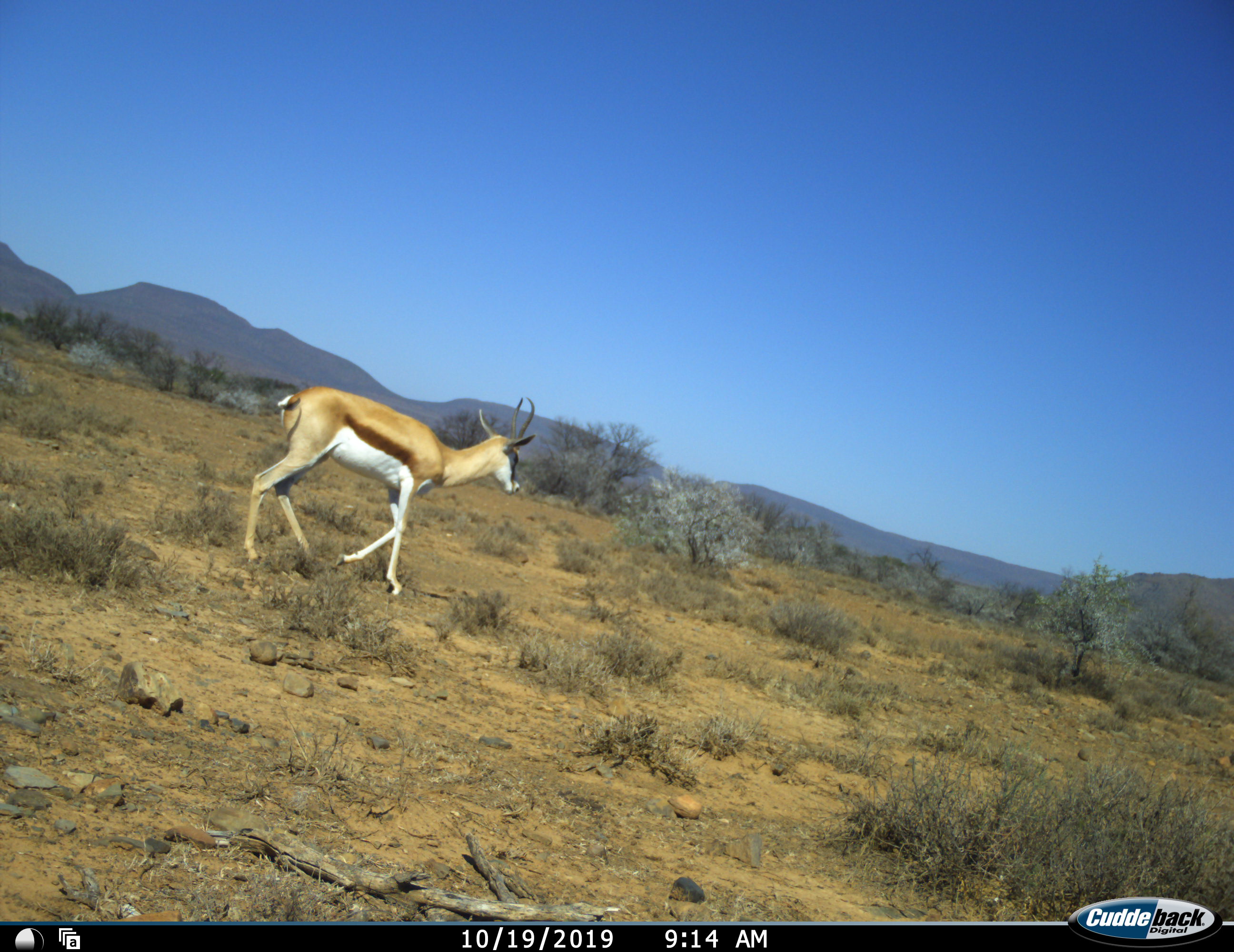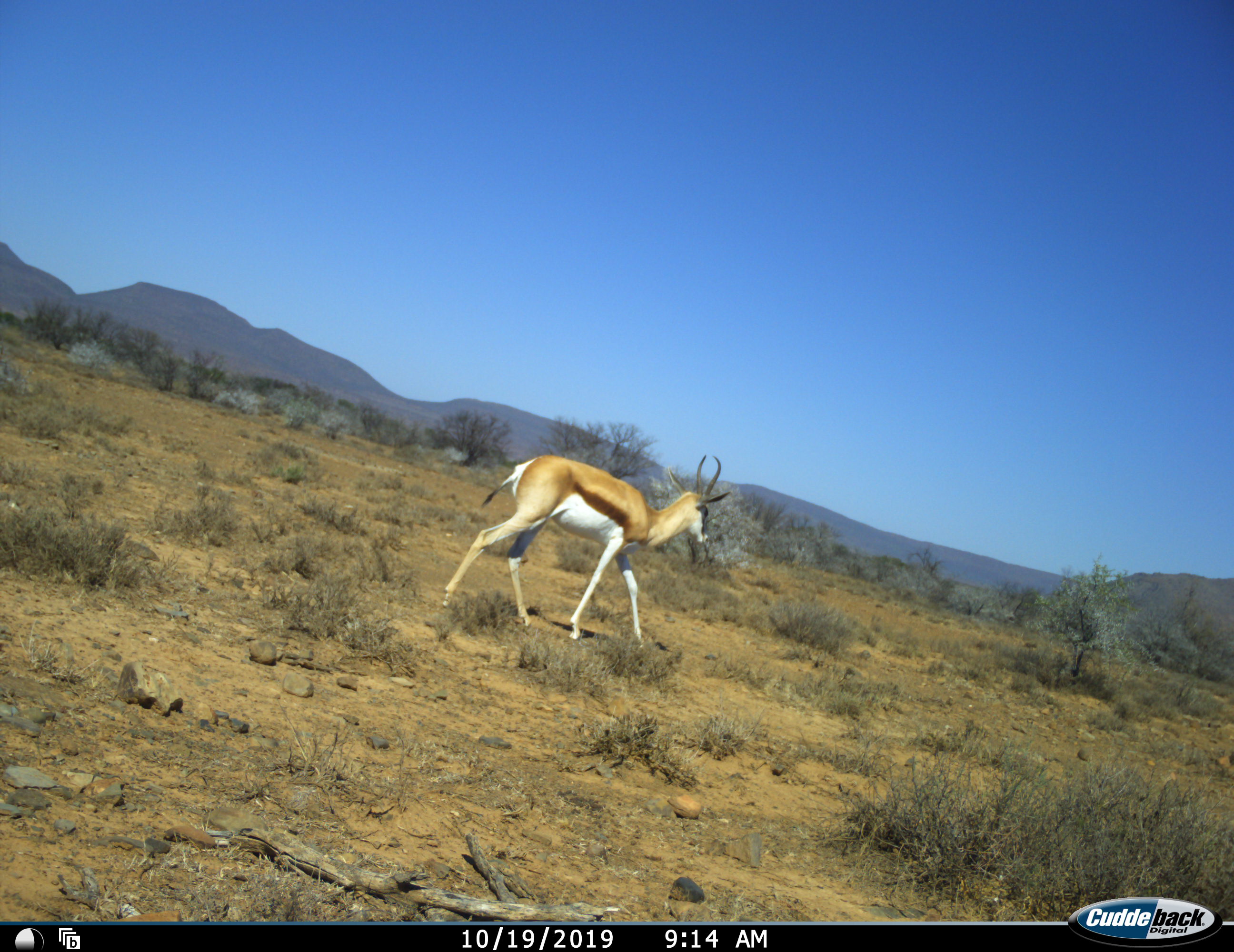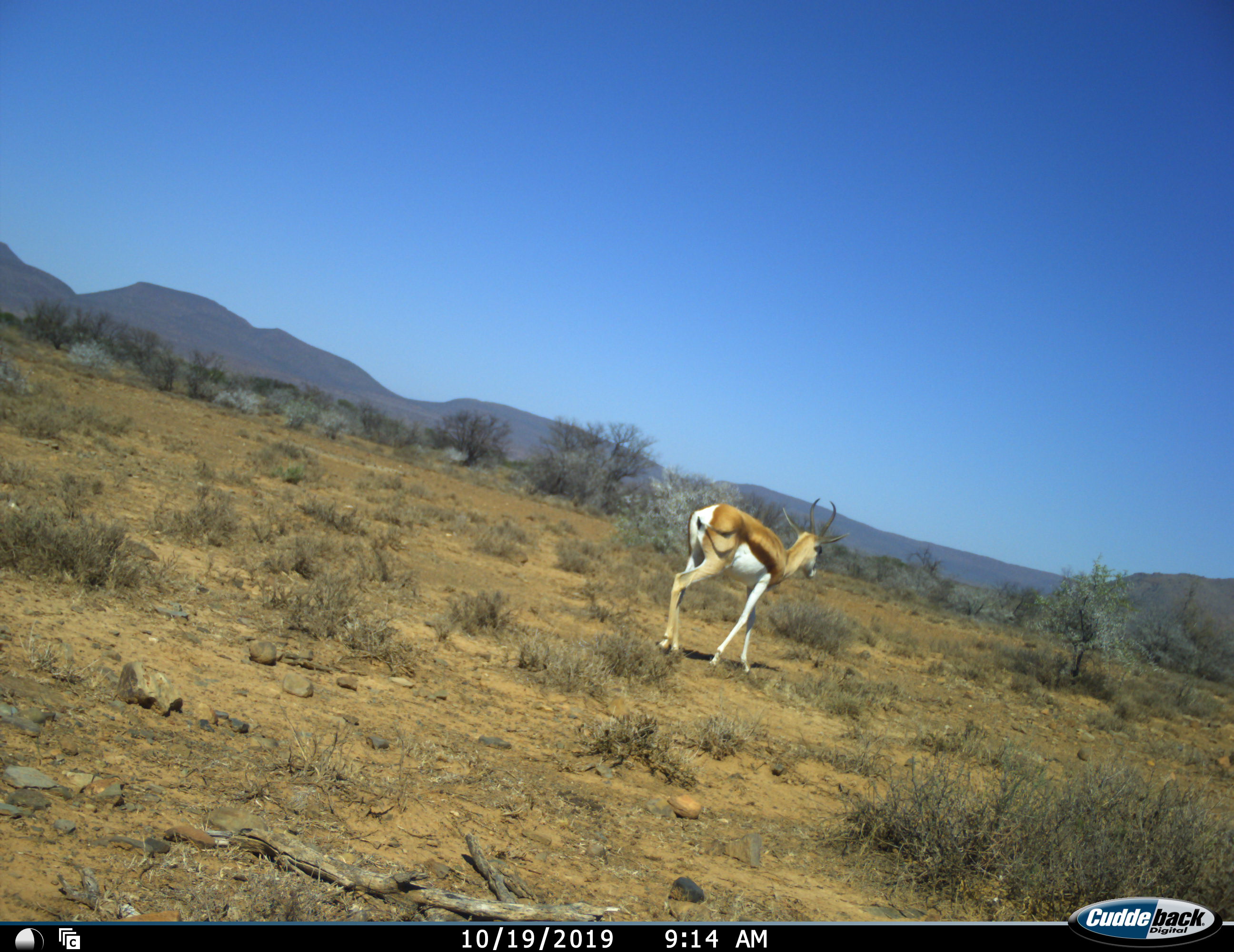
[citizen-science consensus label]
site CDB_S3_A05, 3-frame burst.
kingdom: Animalia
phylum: Chordata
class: Mammalia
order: Artiodactyla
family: Bovidae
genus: Antidorcas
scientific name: Antidorcas marsupialis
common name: springbok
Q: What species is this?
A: Springbok (Antidorcas marsupialis).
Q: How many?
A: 1.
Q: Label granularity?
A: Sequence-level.